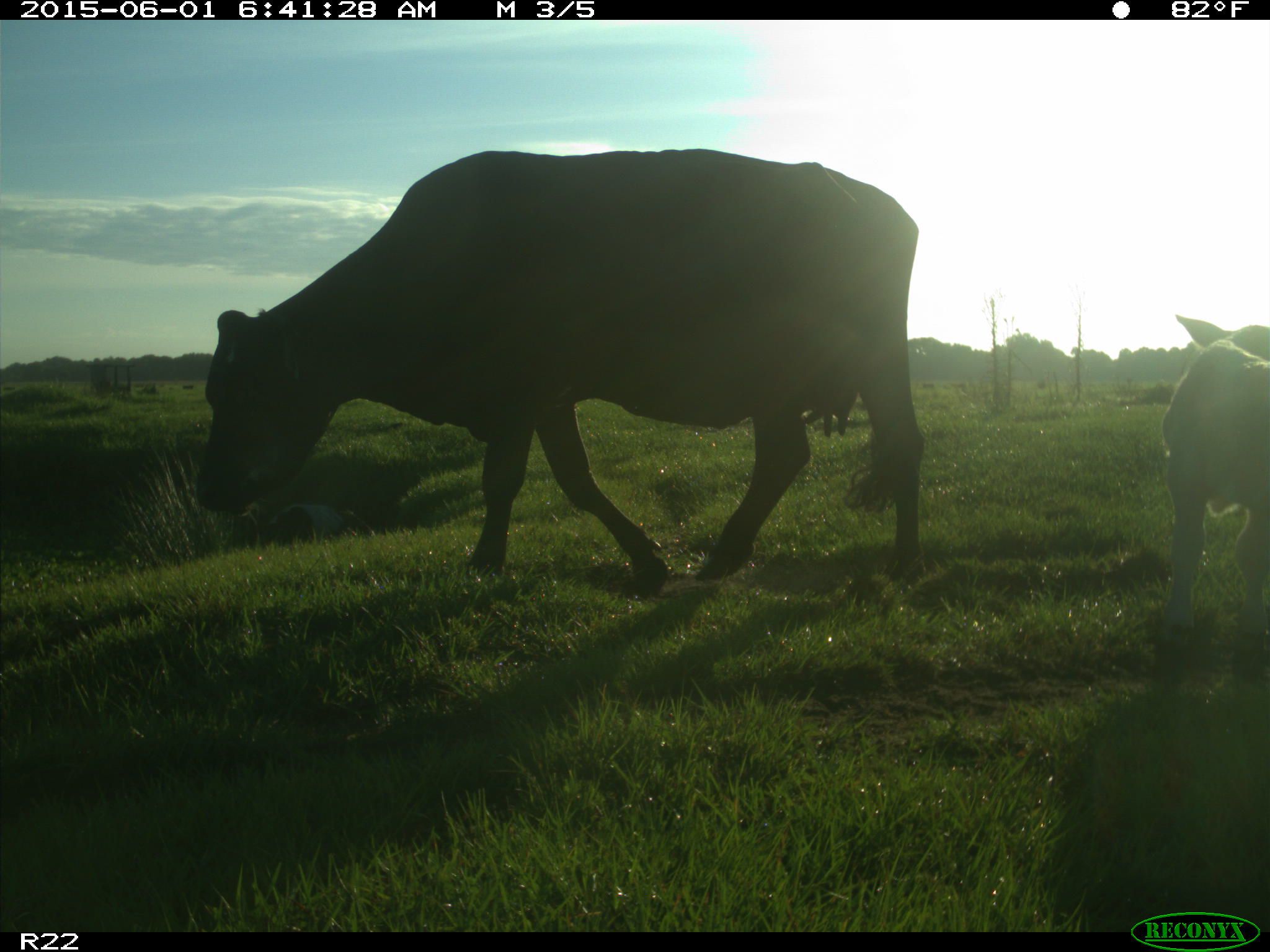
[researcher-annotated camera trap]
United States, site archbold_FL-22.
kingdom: Animalia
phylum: Chordata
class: Mammalia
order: Artiodactyla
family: Bovidae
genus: Bos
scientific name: Bos taurus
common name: domestic cow